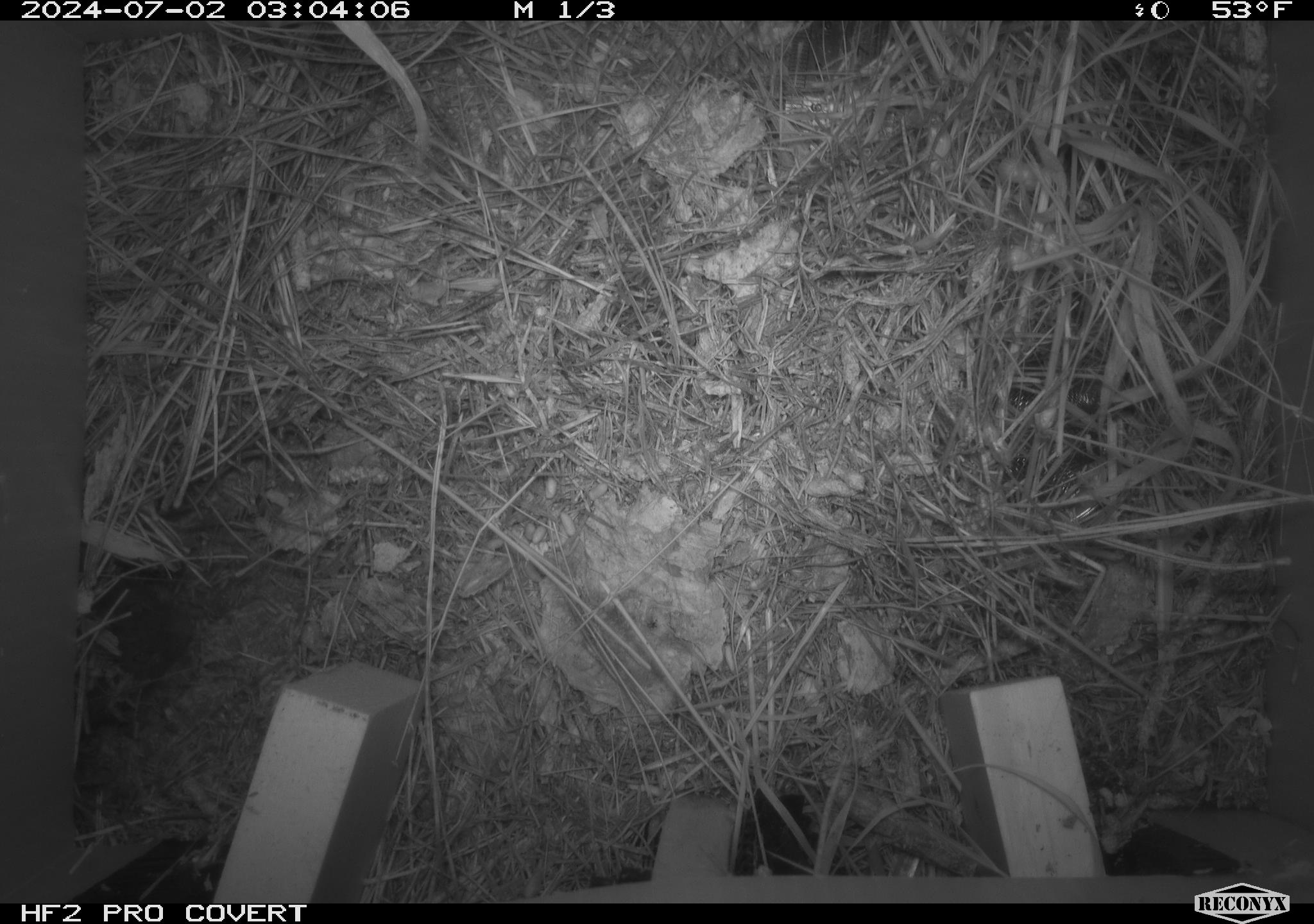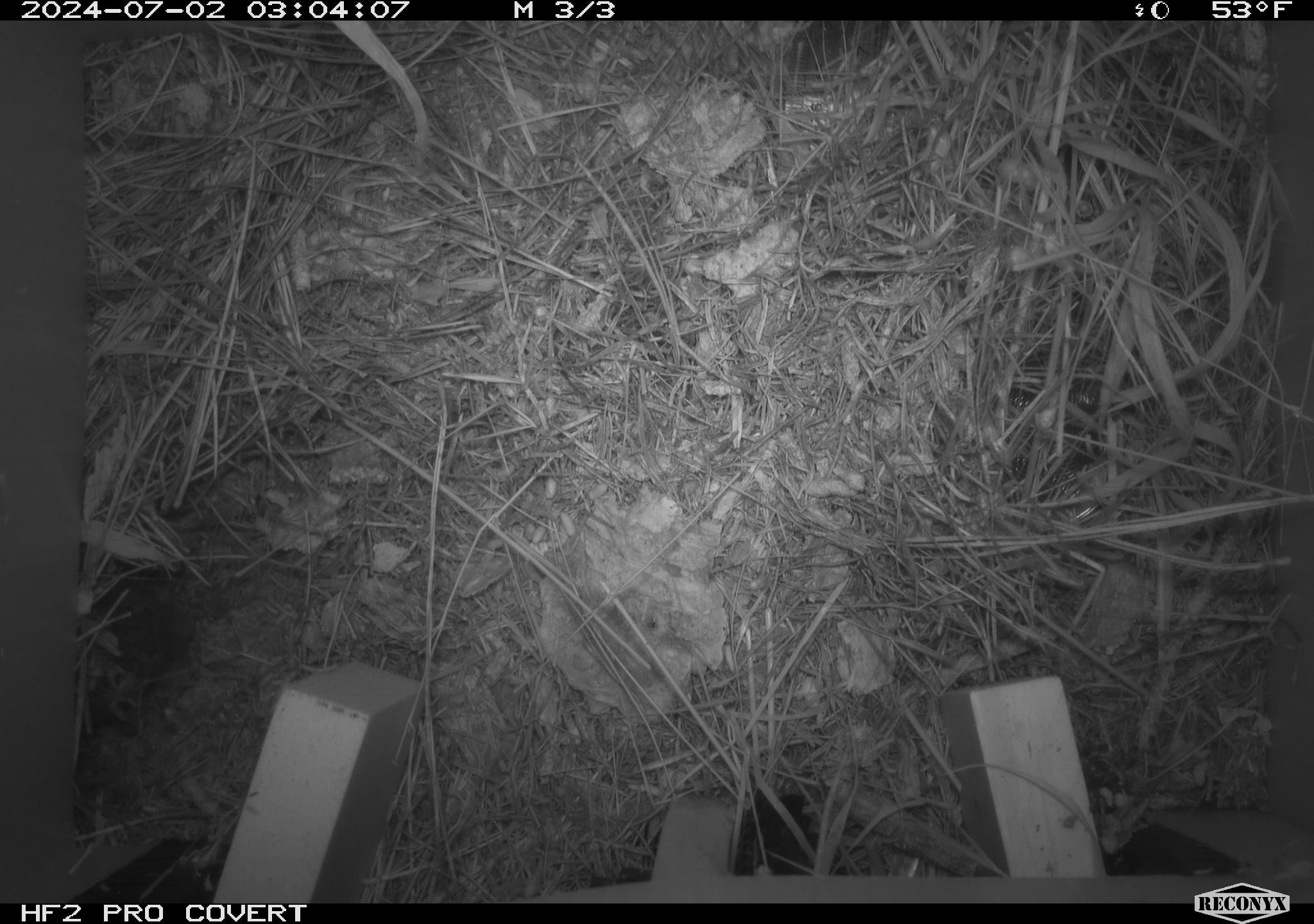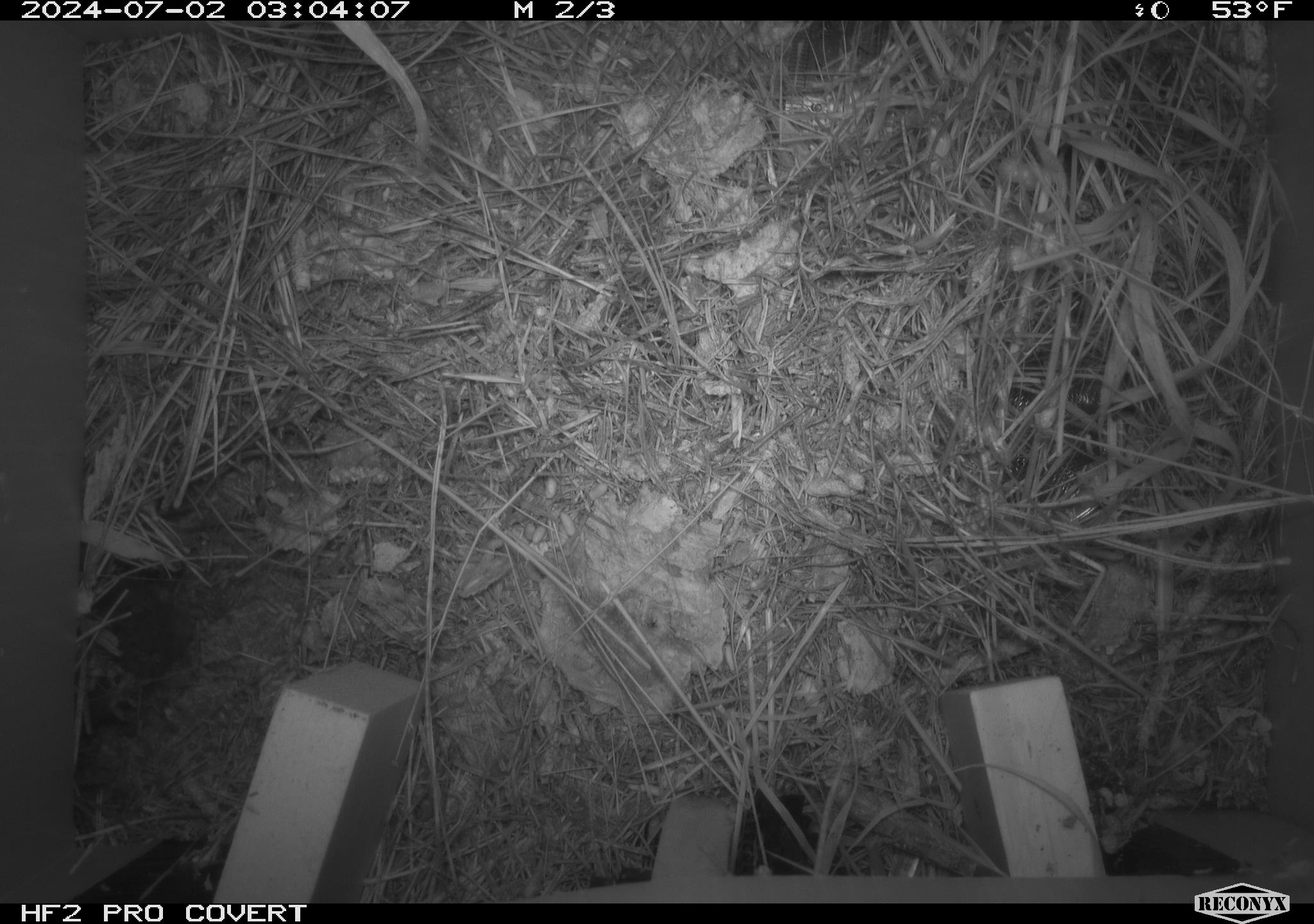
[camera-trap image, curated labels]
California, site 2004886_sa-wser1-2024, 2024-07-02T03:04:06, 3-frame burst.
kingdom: Animalia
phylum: Chordata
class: Mammalia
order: Rodentia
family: Cricetidae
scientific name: Arvicolinae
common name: voles, lemmings, and muskrats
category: arvicolinae subfamily